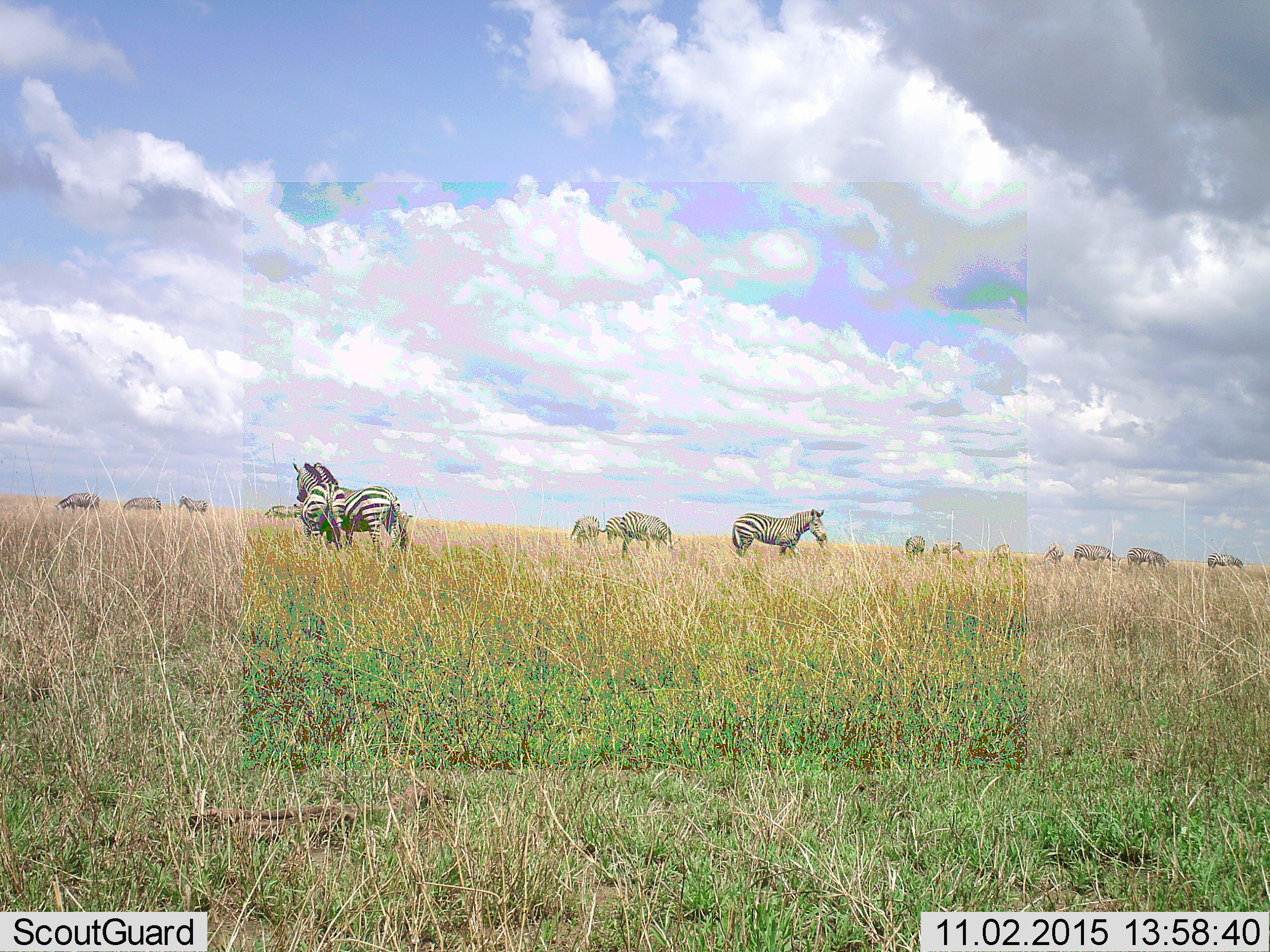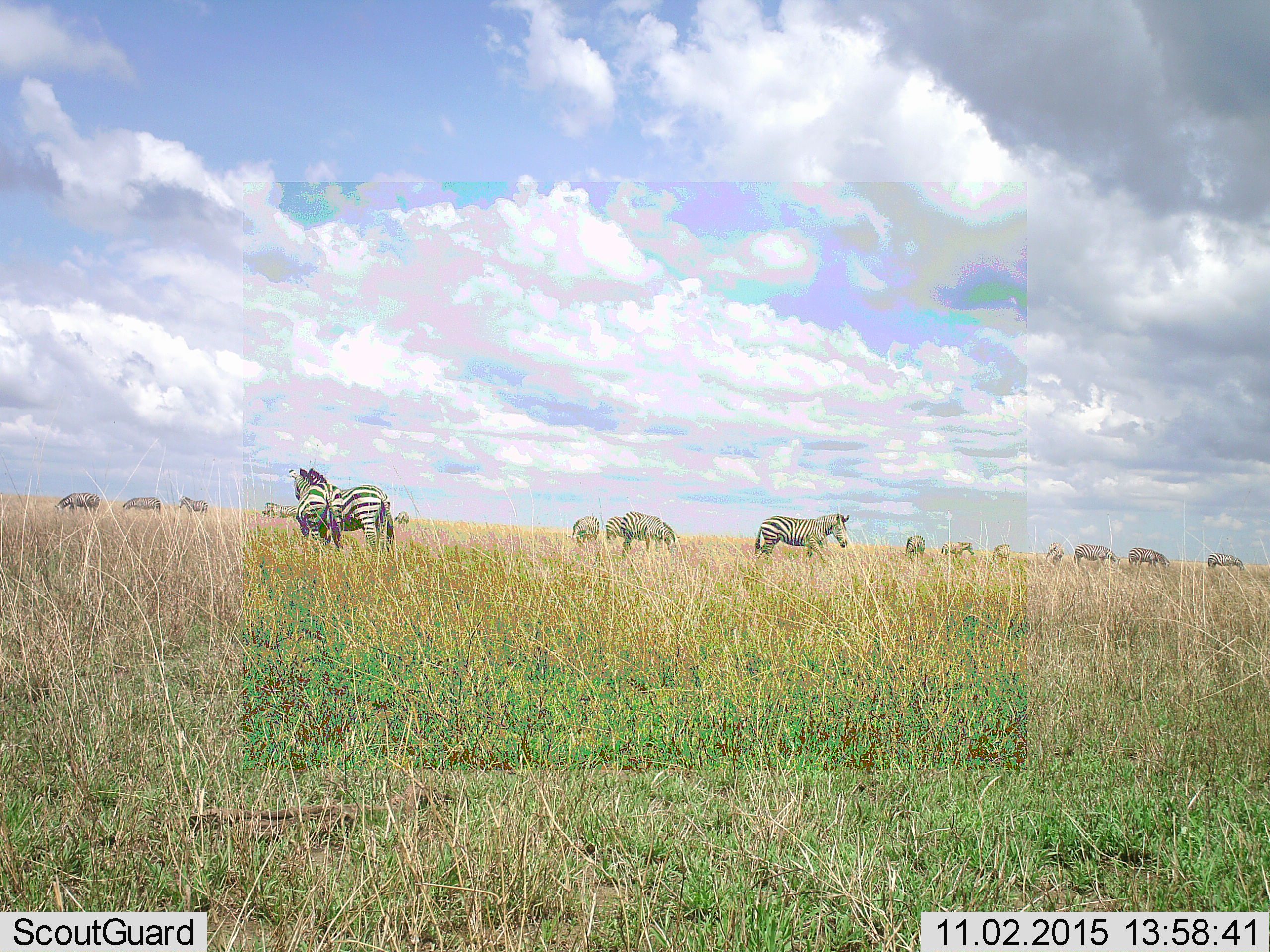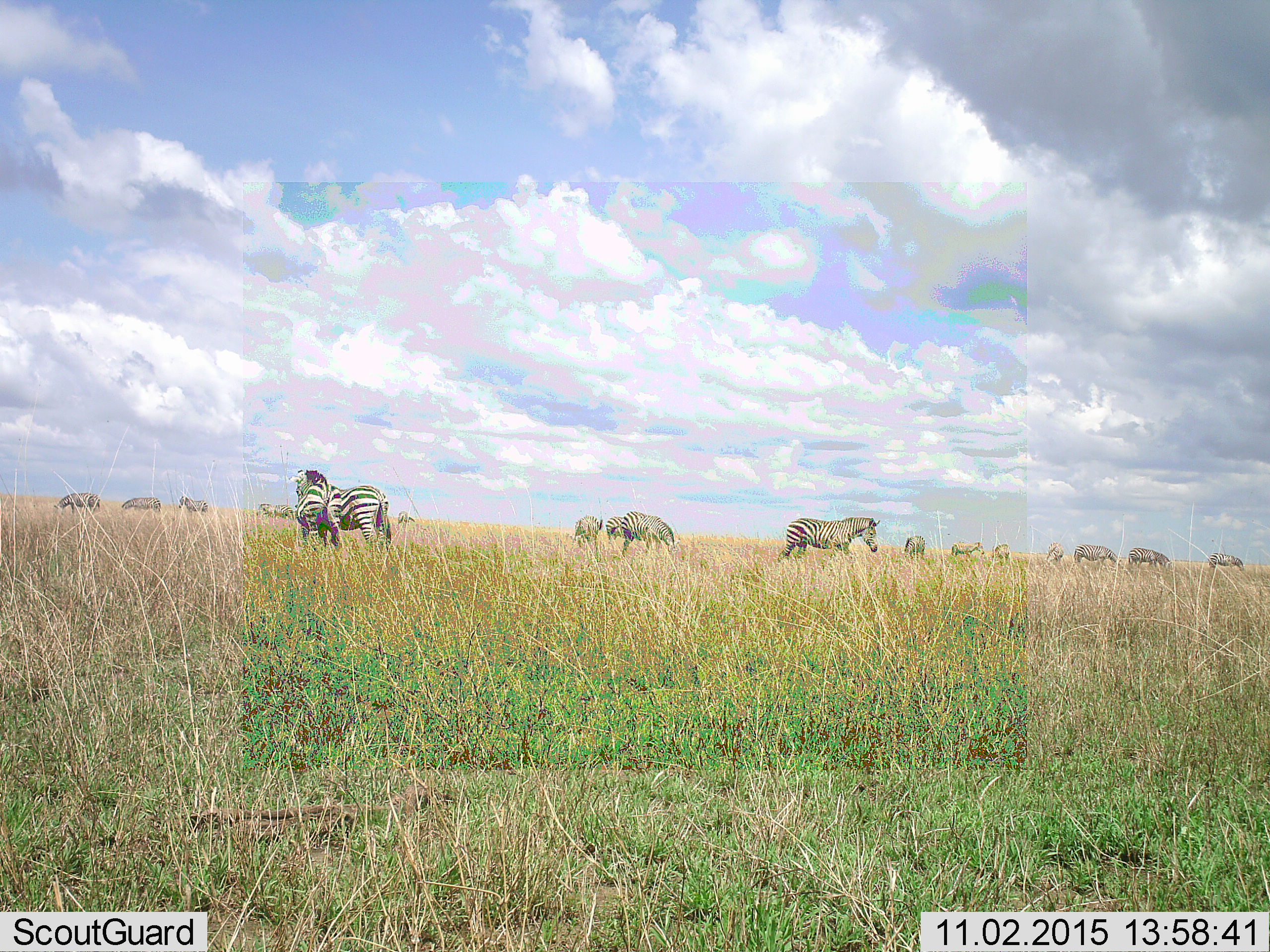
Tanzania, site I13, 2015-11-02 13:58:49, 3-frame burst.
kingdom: Animalia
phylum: Chordata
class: Mammalia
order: Perissodactyla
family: Equidae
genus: Equus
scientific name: Equus quagga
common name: plains zebra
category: zebra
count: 11-50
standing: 90%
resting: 0%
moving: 30%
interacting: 40%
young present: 0%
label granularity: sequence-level